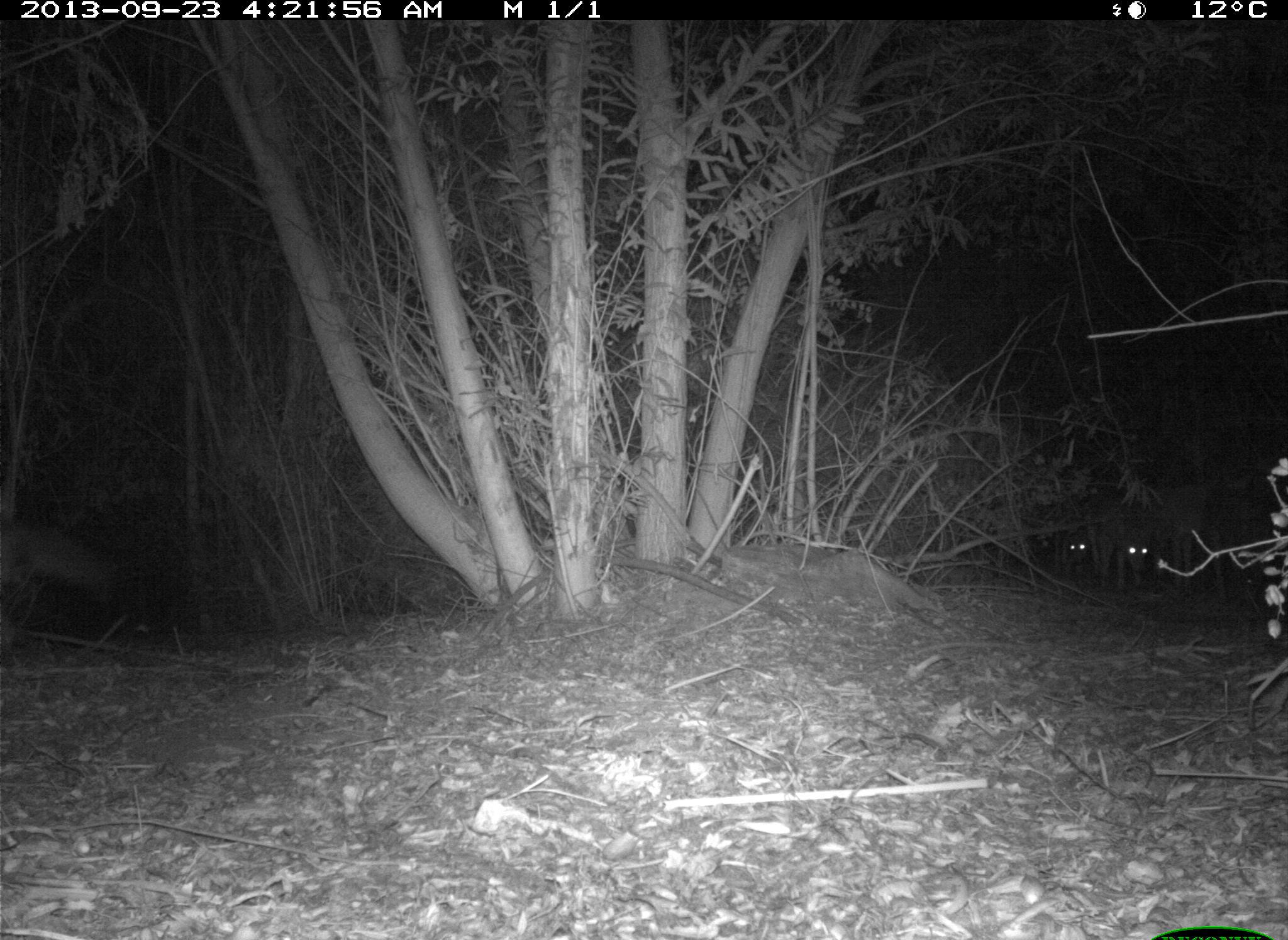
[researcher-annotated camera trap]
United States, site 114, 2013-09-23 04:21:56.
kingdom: Animalia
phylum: Chordata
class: Mammalia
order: Carnivora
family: Canidae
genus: Canis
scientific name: Canis latrans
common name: coyote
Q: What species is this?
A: Coyote (Canis latrans).